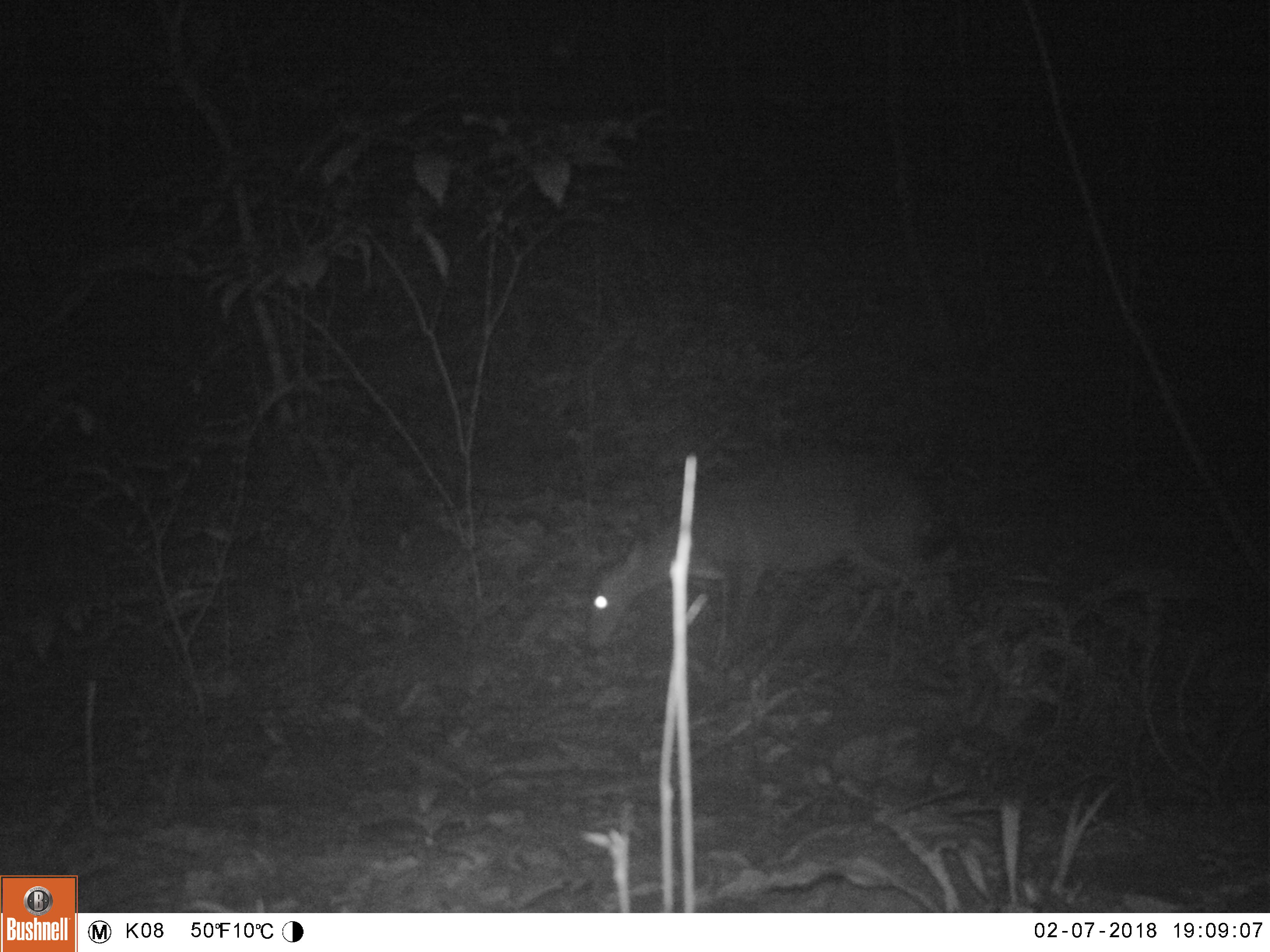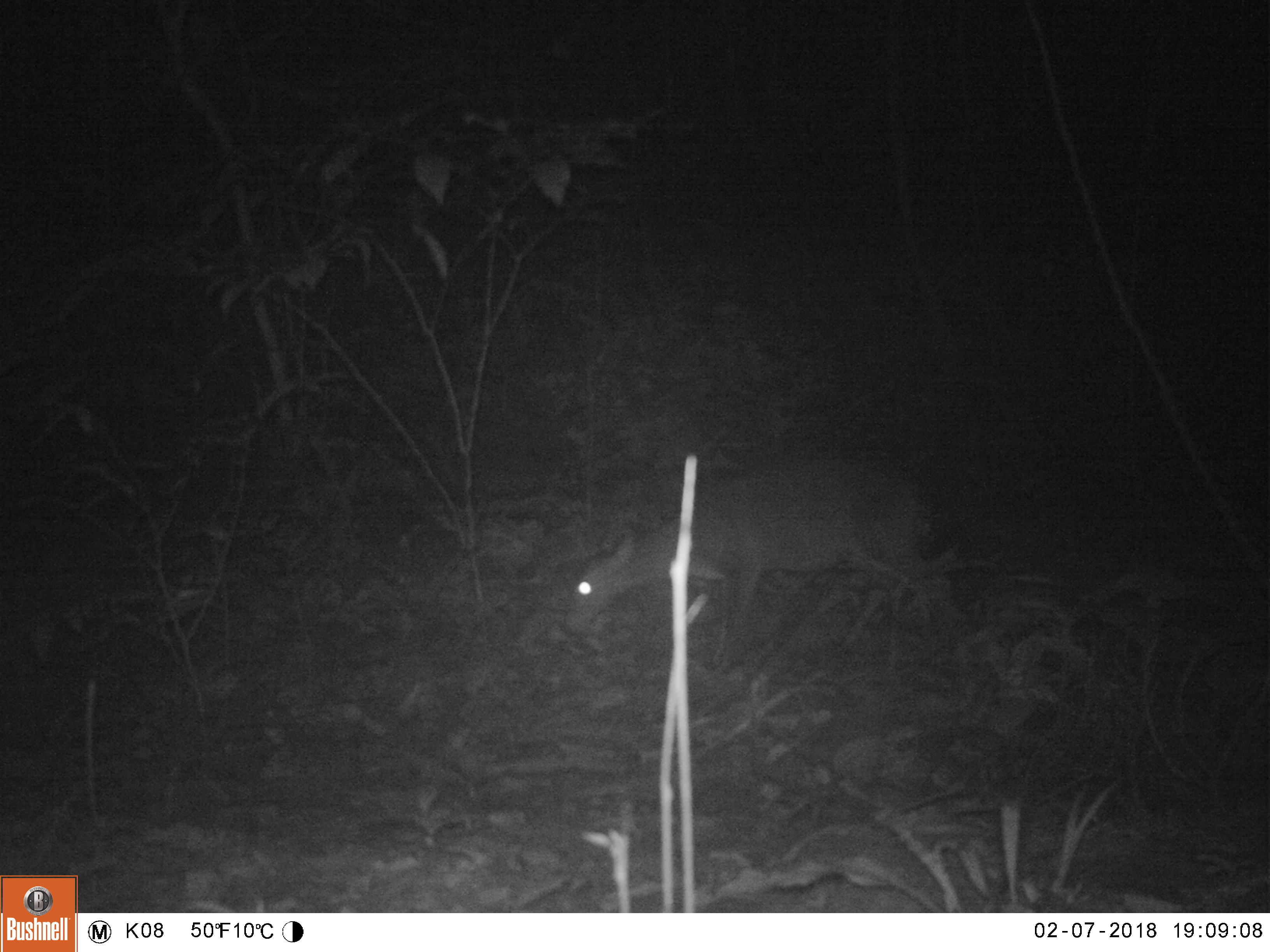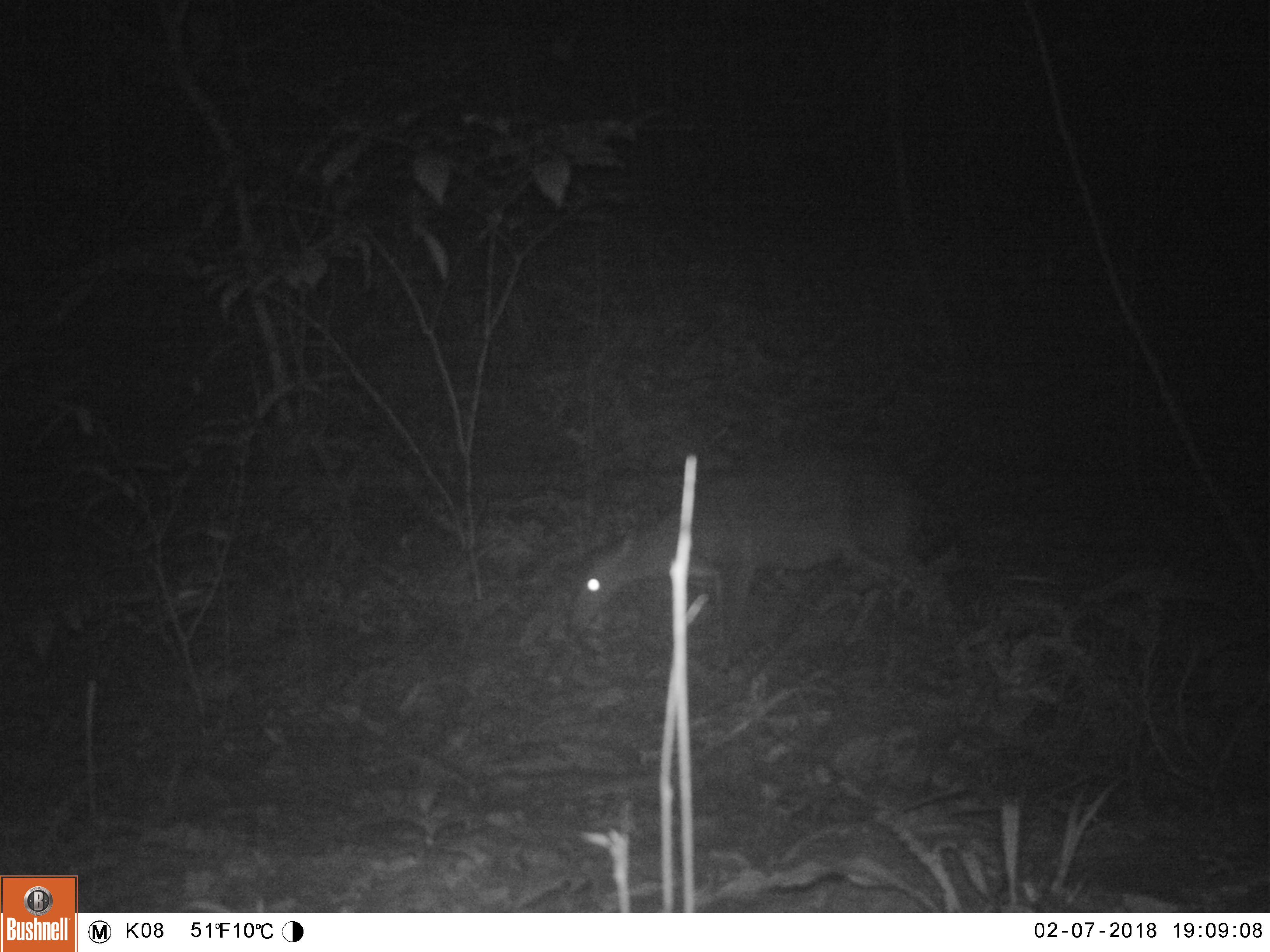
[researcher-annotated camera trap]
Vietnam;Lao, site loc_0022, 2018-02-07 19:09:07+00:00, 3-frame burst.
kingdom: Animalia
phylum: Chordata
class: Mammalia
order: Artiodactyla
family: Cervidae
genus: Muntiacus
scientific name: Muntiacus vuquangensis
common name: large-antlered muntjac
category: large antlered muntjac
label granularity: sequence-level